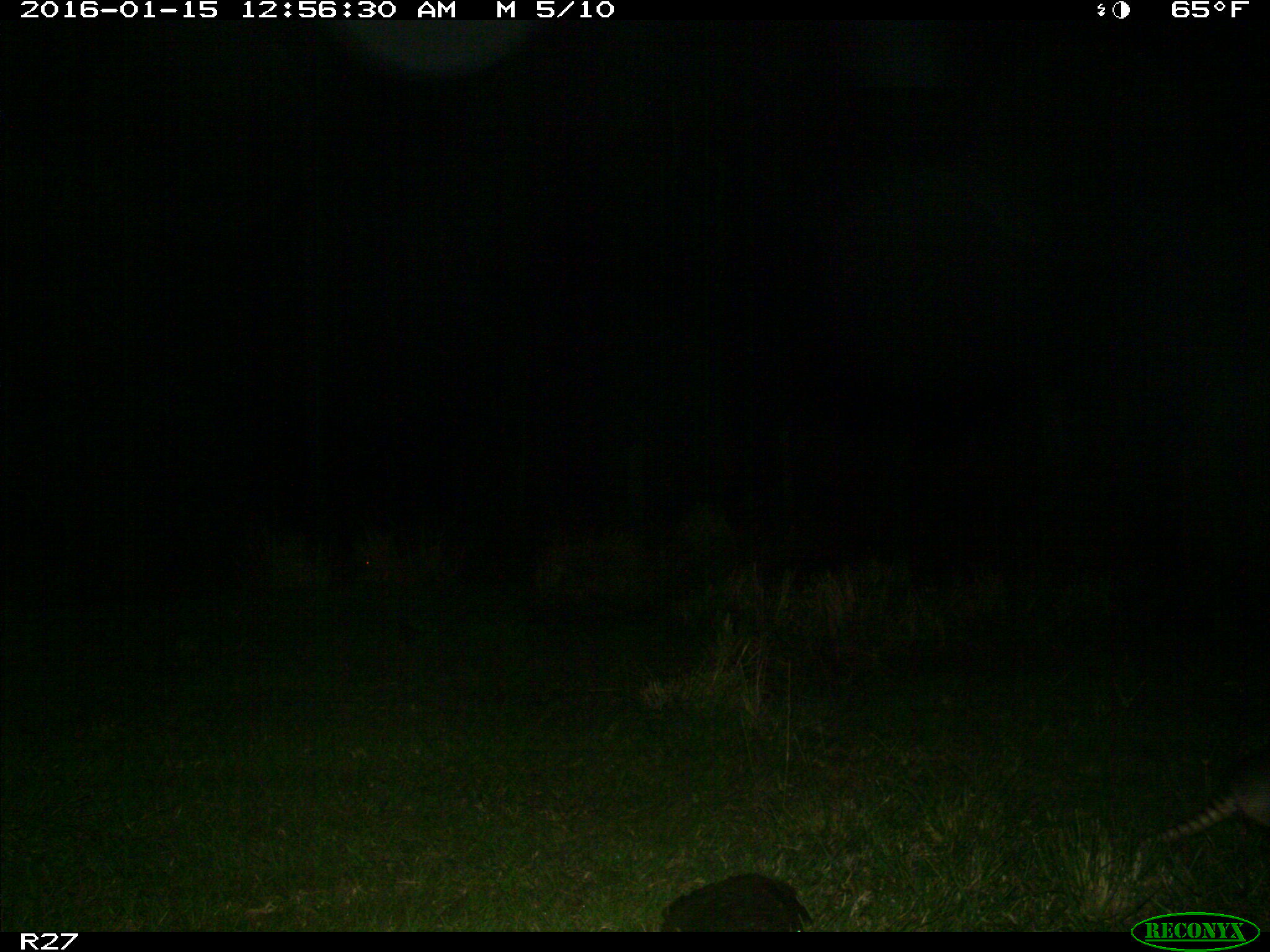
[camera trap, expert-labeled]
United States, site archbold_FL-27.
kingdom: Animalia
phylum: Chordata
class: Mammalia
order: Cingulata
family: Dasypodidae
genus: Dasypus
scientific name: Dasypus novemcinctus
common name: nine-banded armadillo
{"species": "Dasypus novemcinctus (nine-banded armadillo)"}